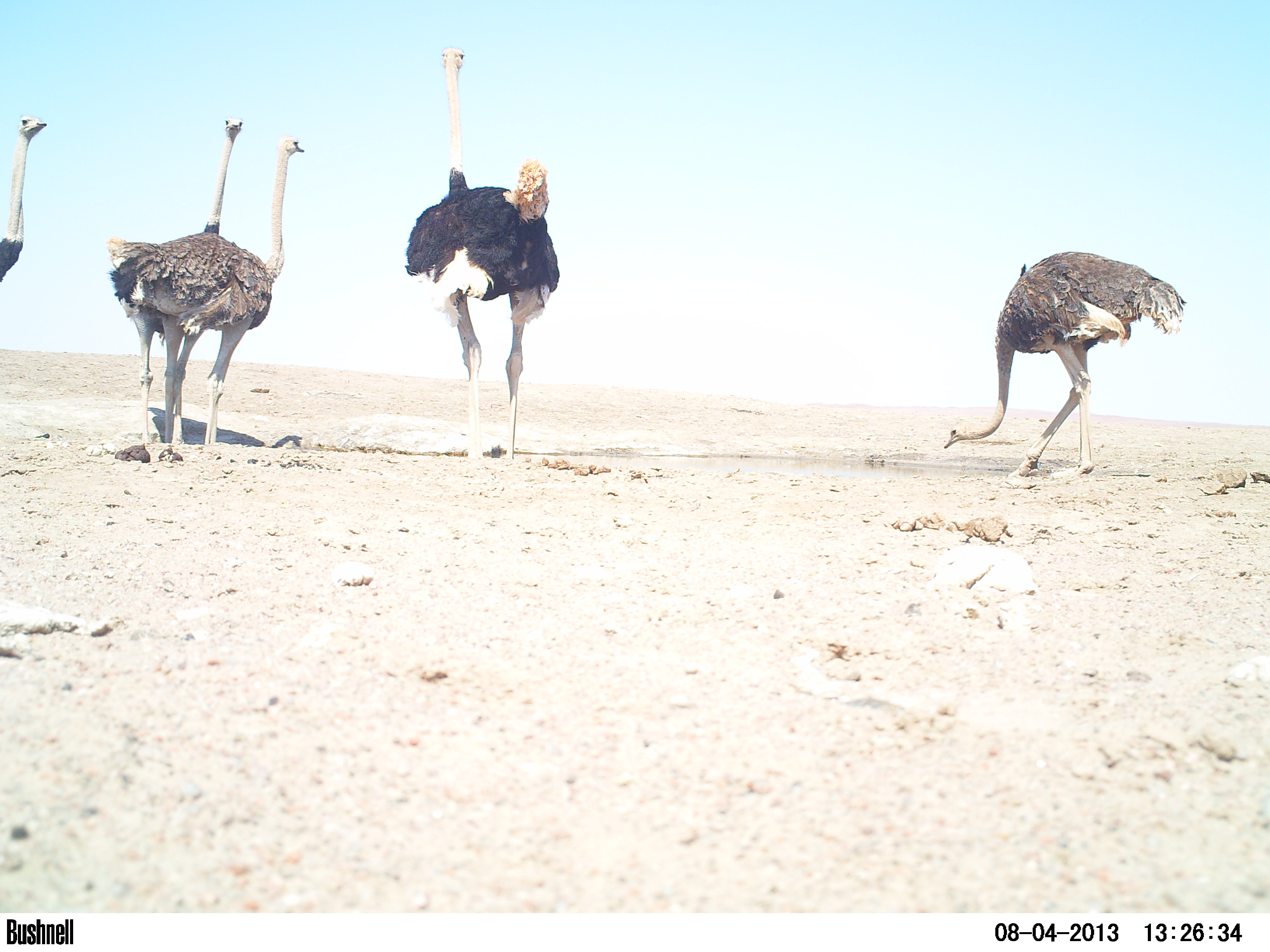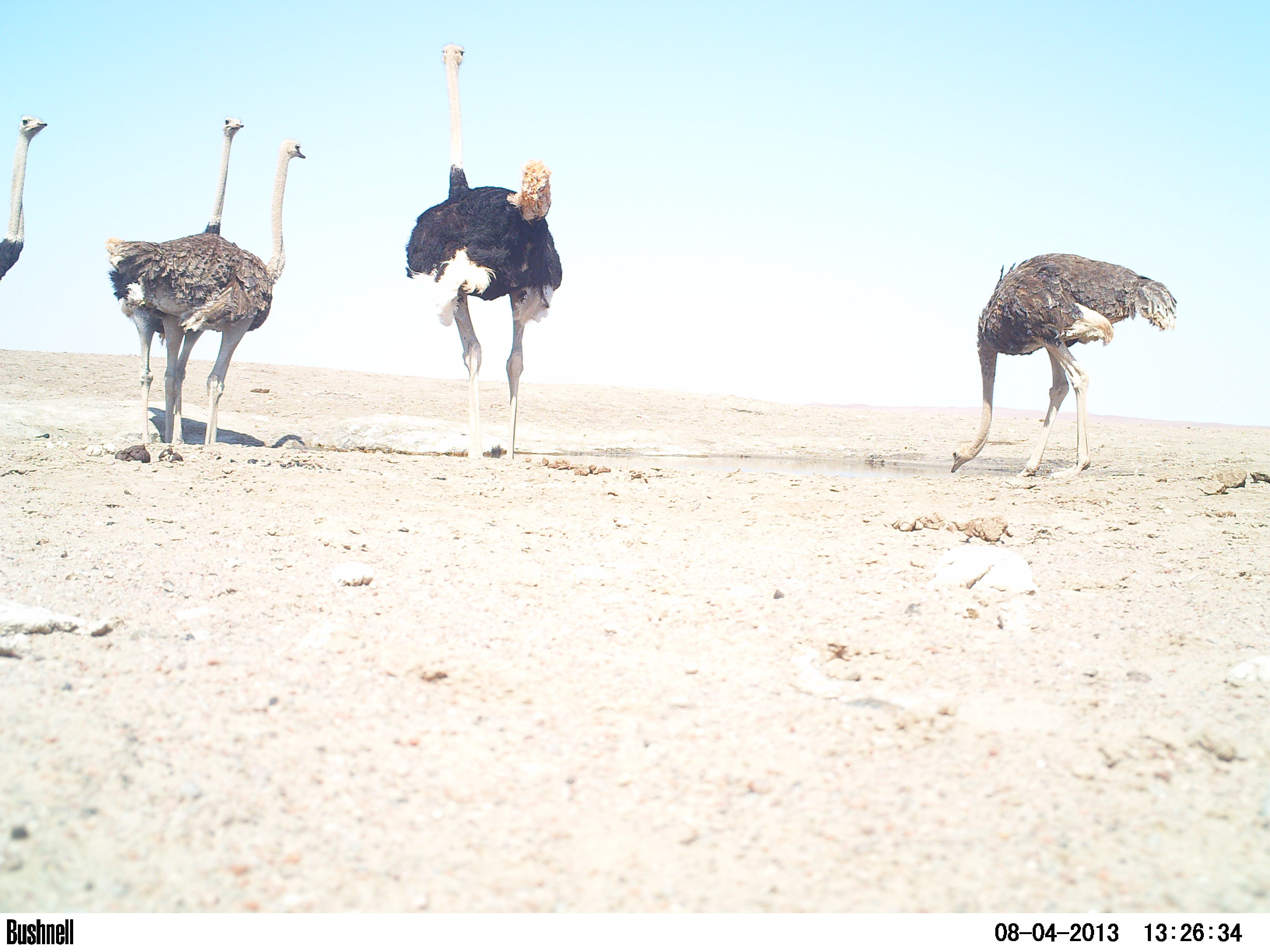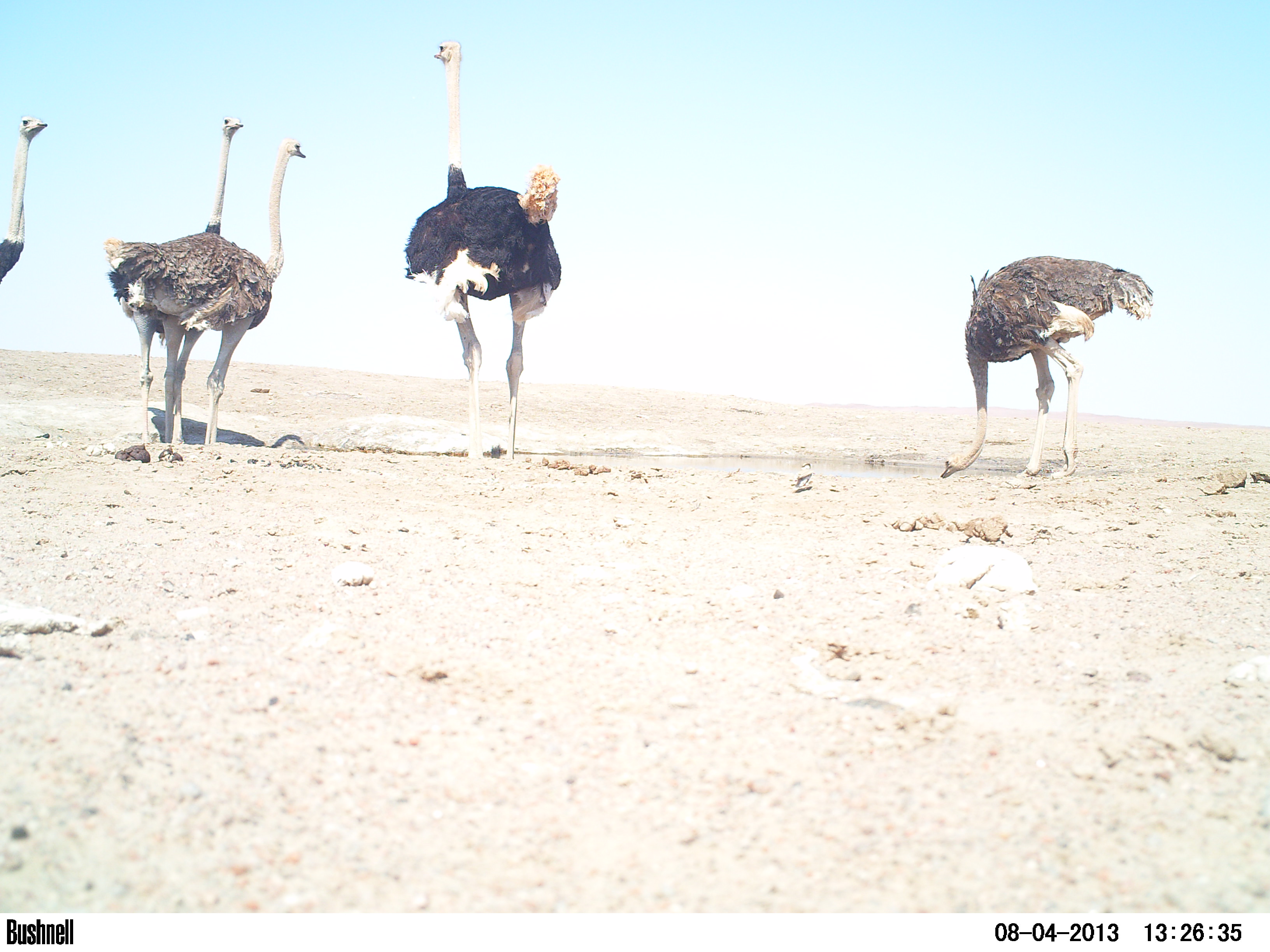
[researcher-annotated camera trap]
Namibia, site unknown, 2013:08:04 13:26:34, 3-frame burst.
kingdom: Animalia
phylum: Chordata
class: Aves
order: Struthioniformes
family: Struthionidae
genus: Struthio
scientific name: Struthio camelus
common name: common ostrich